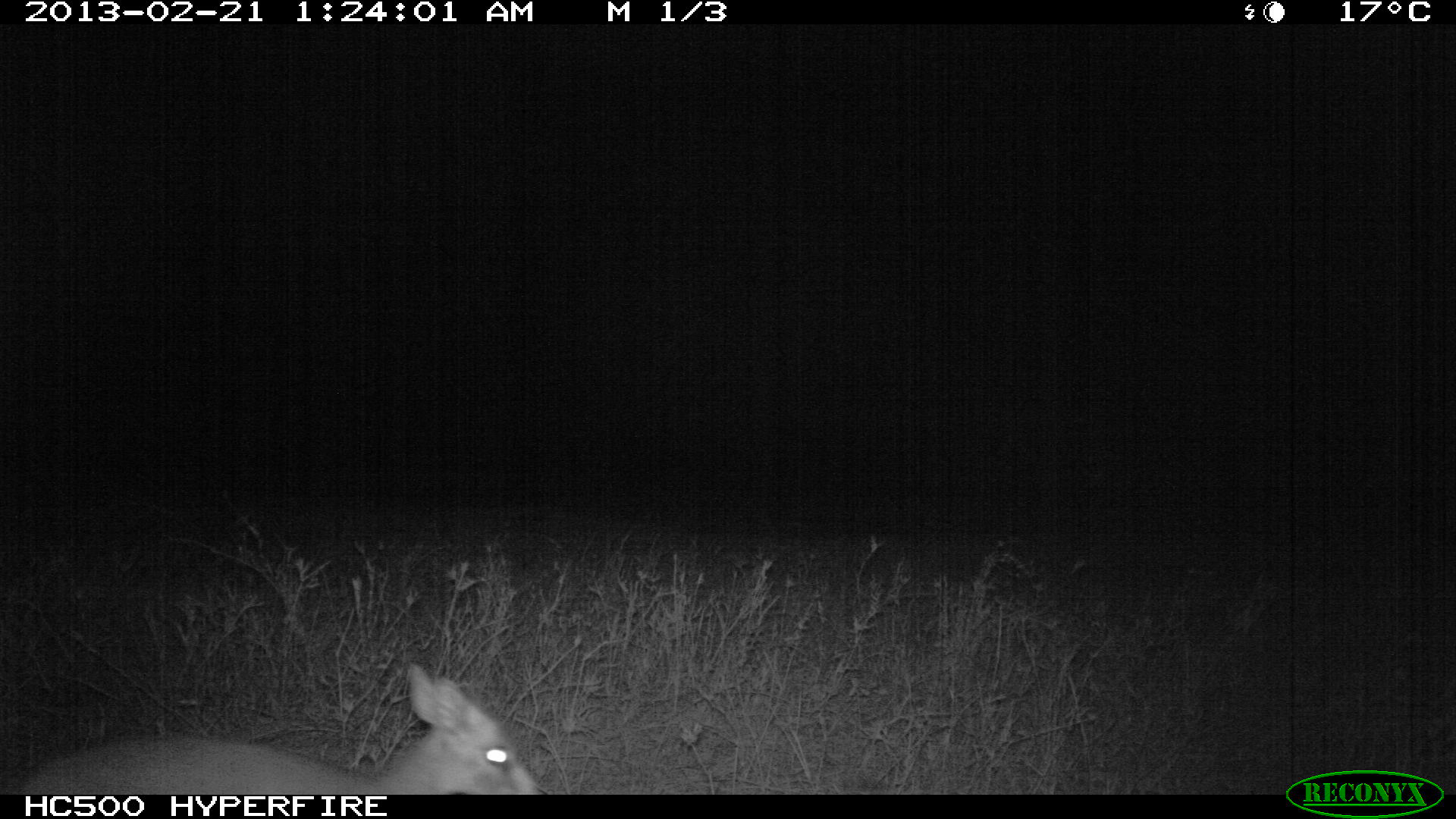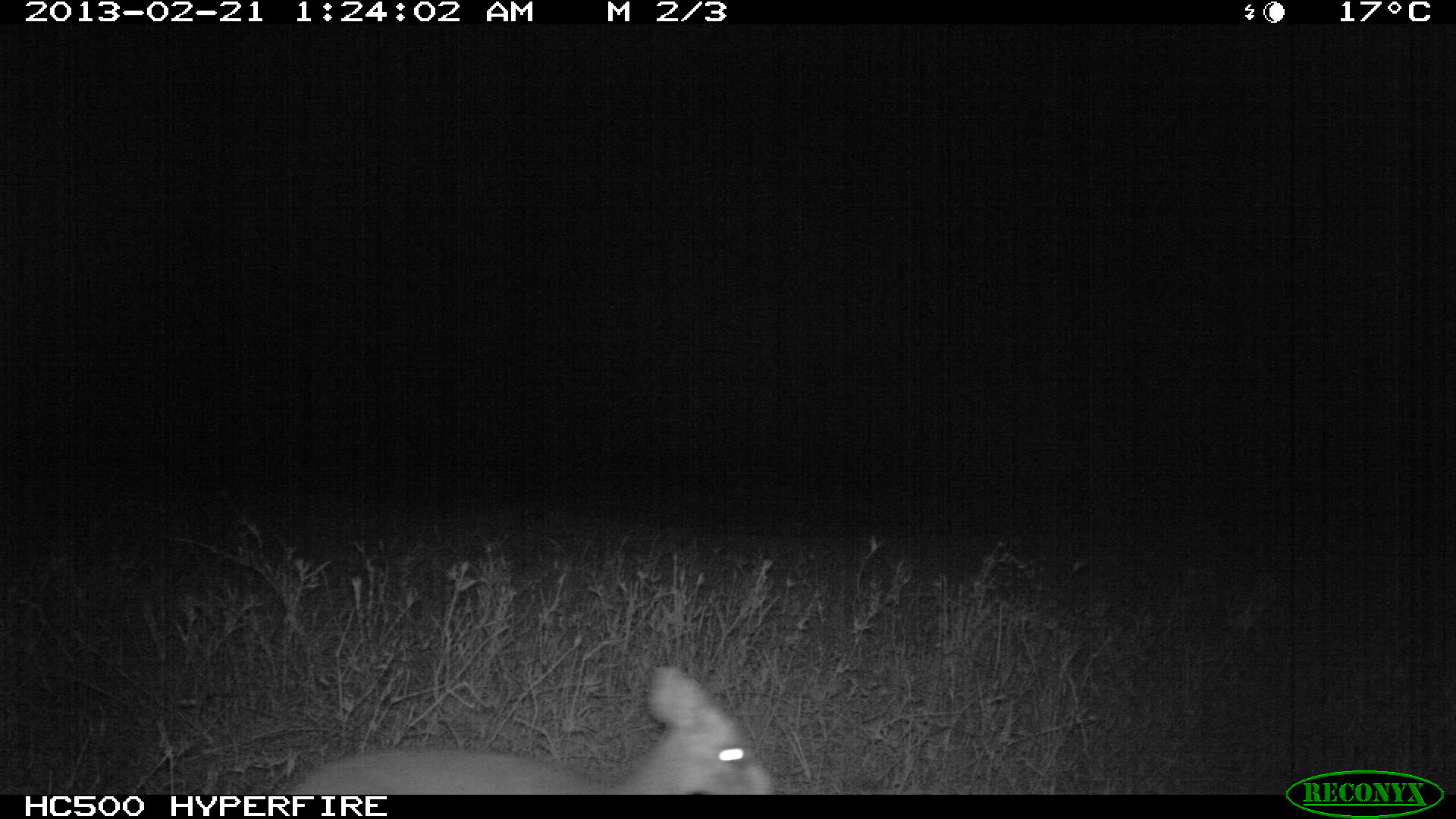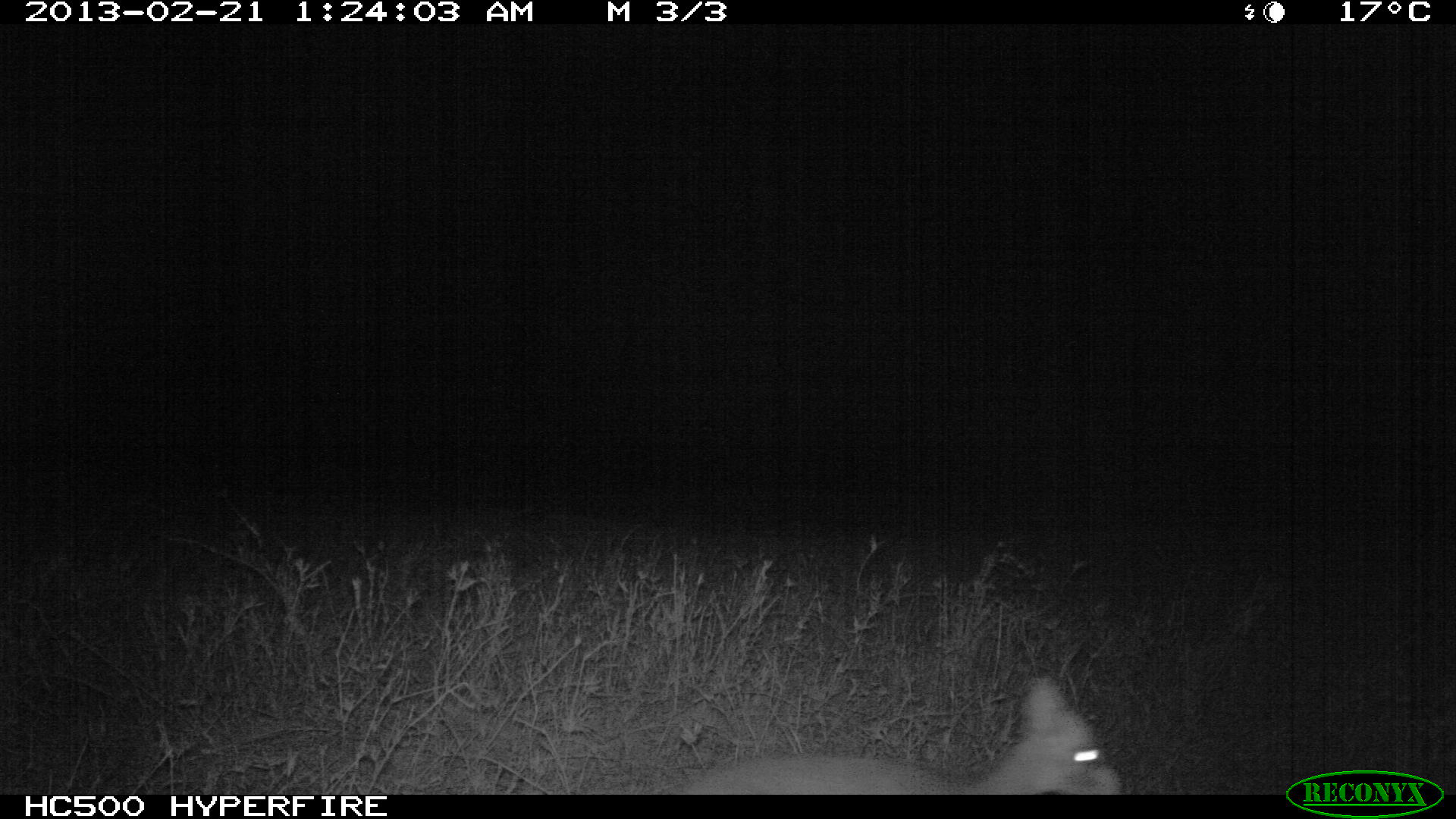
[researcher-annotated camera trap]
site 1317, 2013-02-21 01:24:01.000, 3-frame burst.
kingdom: Animalia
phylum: Chordata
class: Mammalia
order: Artiodactyla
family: Bovidae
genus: Madoqua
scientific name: Madoqua guentheri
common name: günther's dik-dik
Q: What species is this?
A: Madoqua guentheri (günther's dik-dik).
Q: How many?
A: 2.